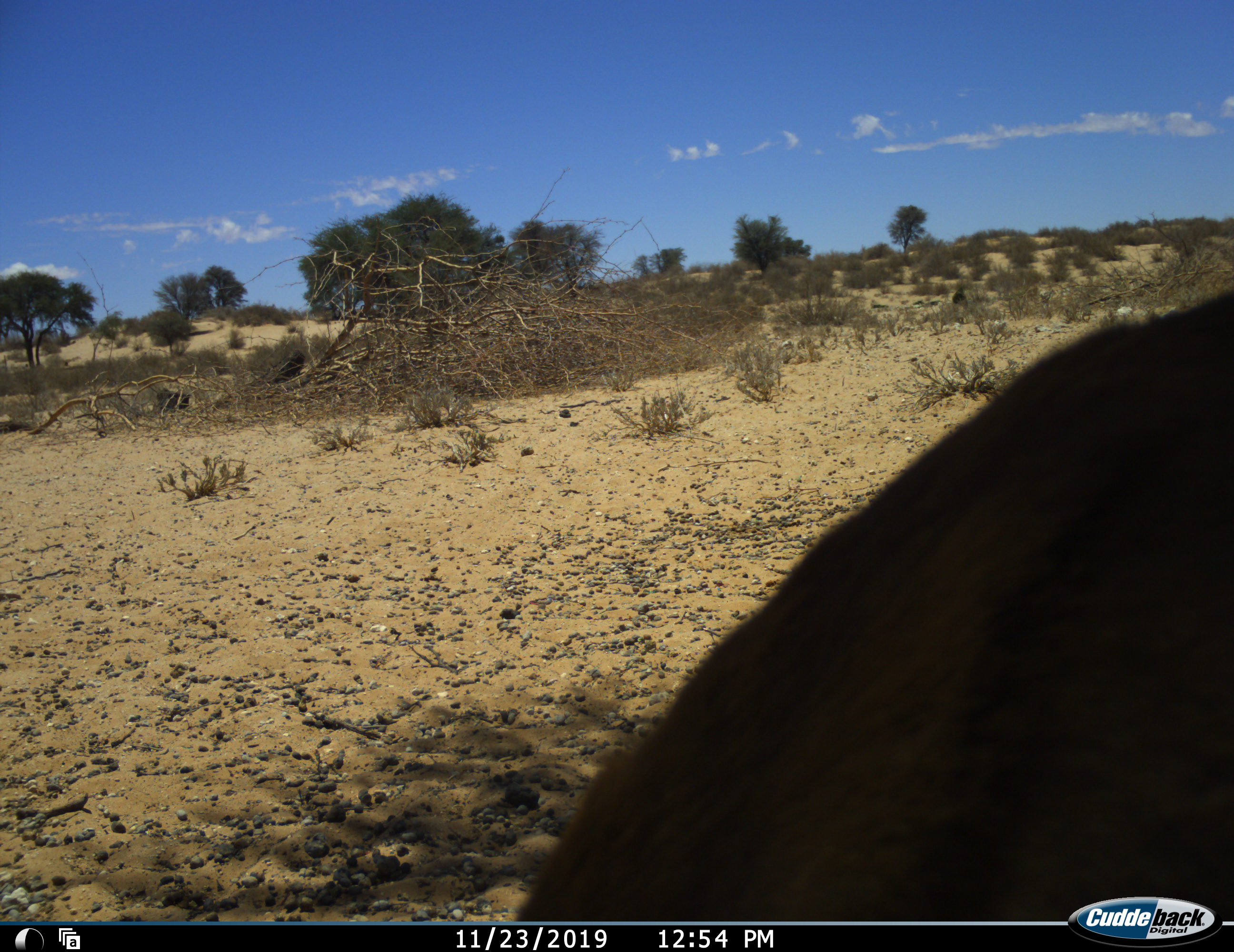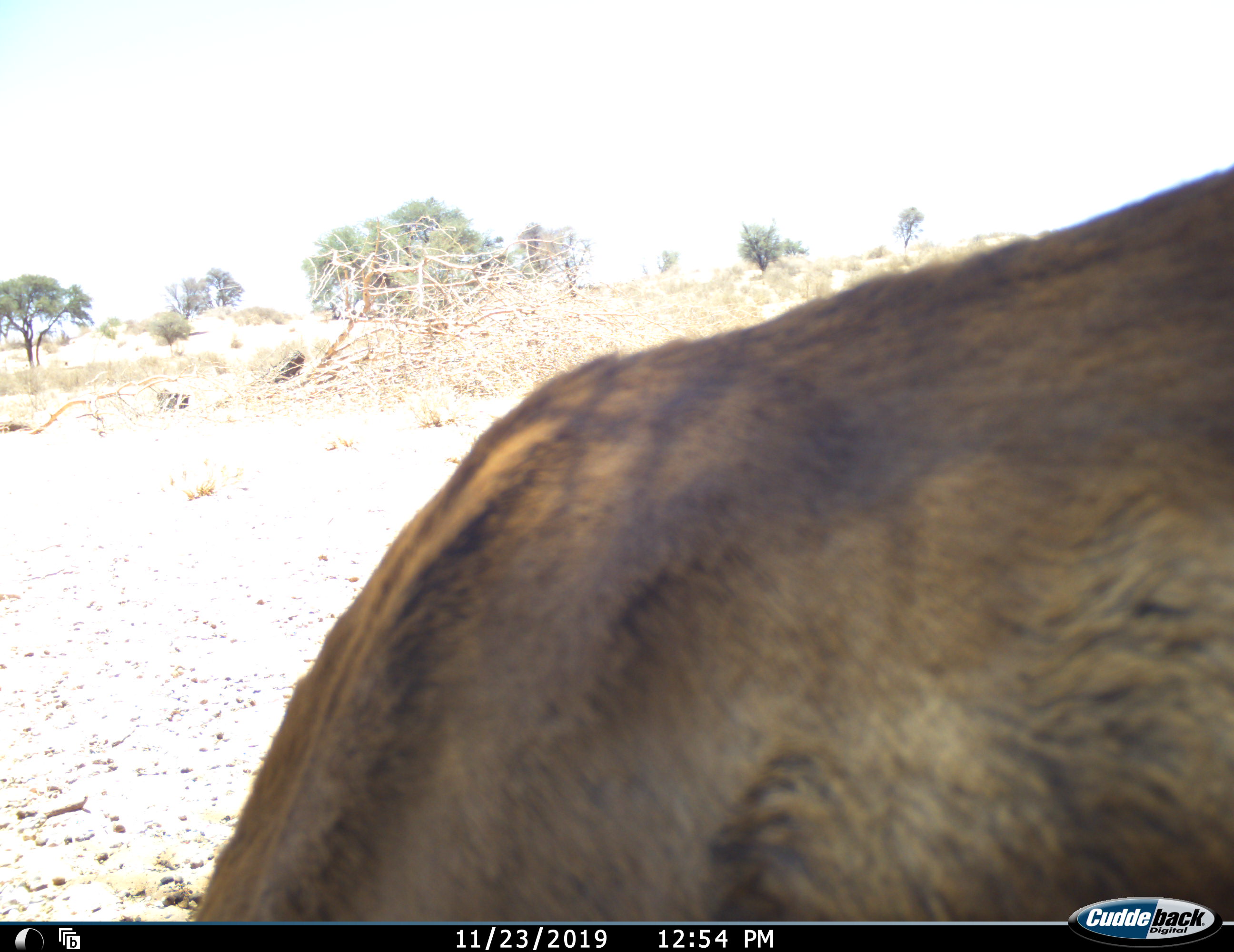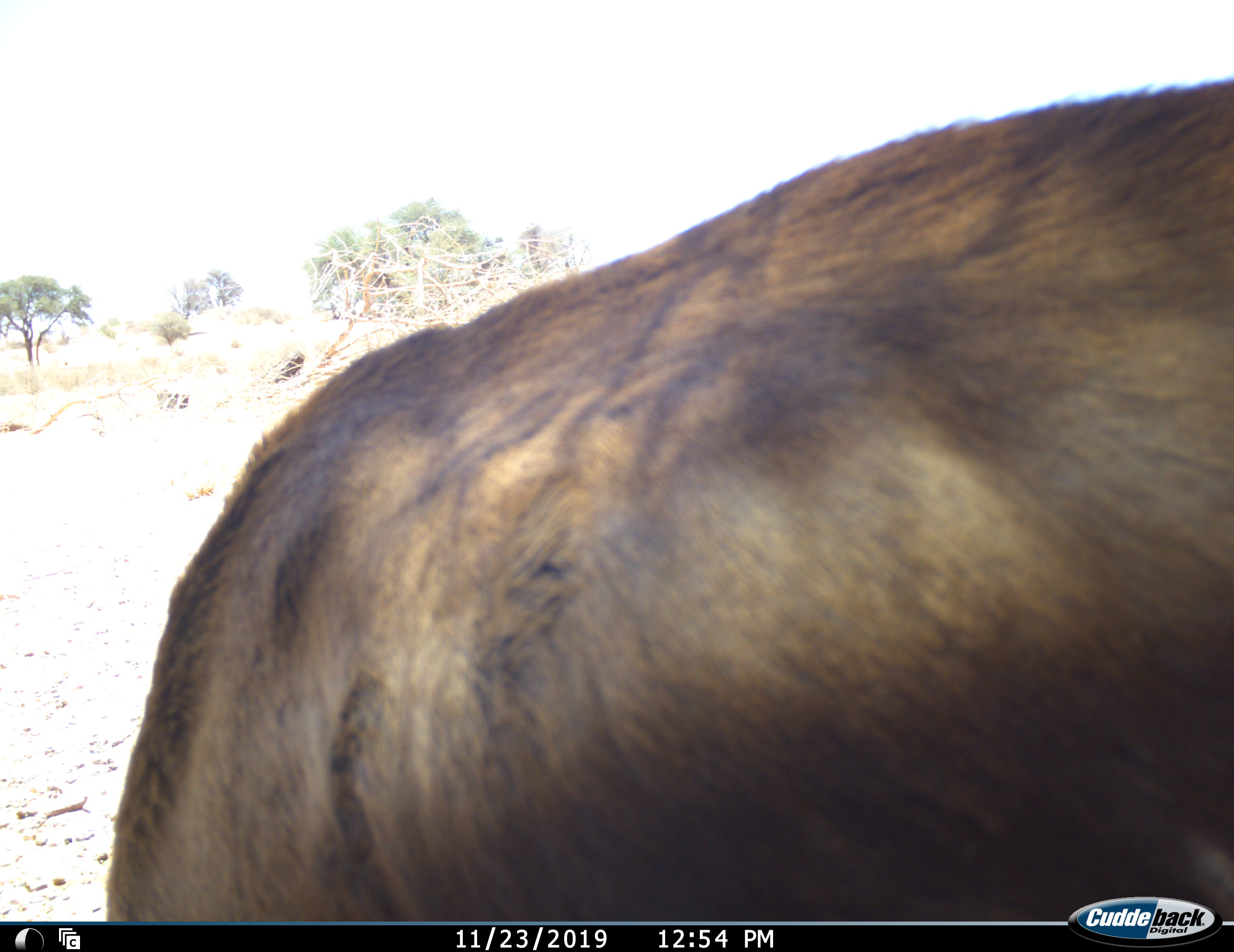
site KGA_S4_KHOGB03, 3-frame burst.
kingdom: Animalia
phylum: Chordata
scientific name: Vertebrata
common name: domestic animal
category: domesticanimal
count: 1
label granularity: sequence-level